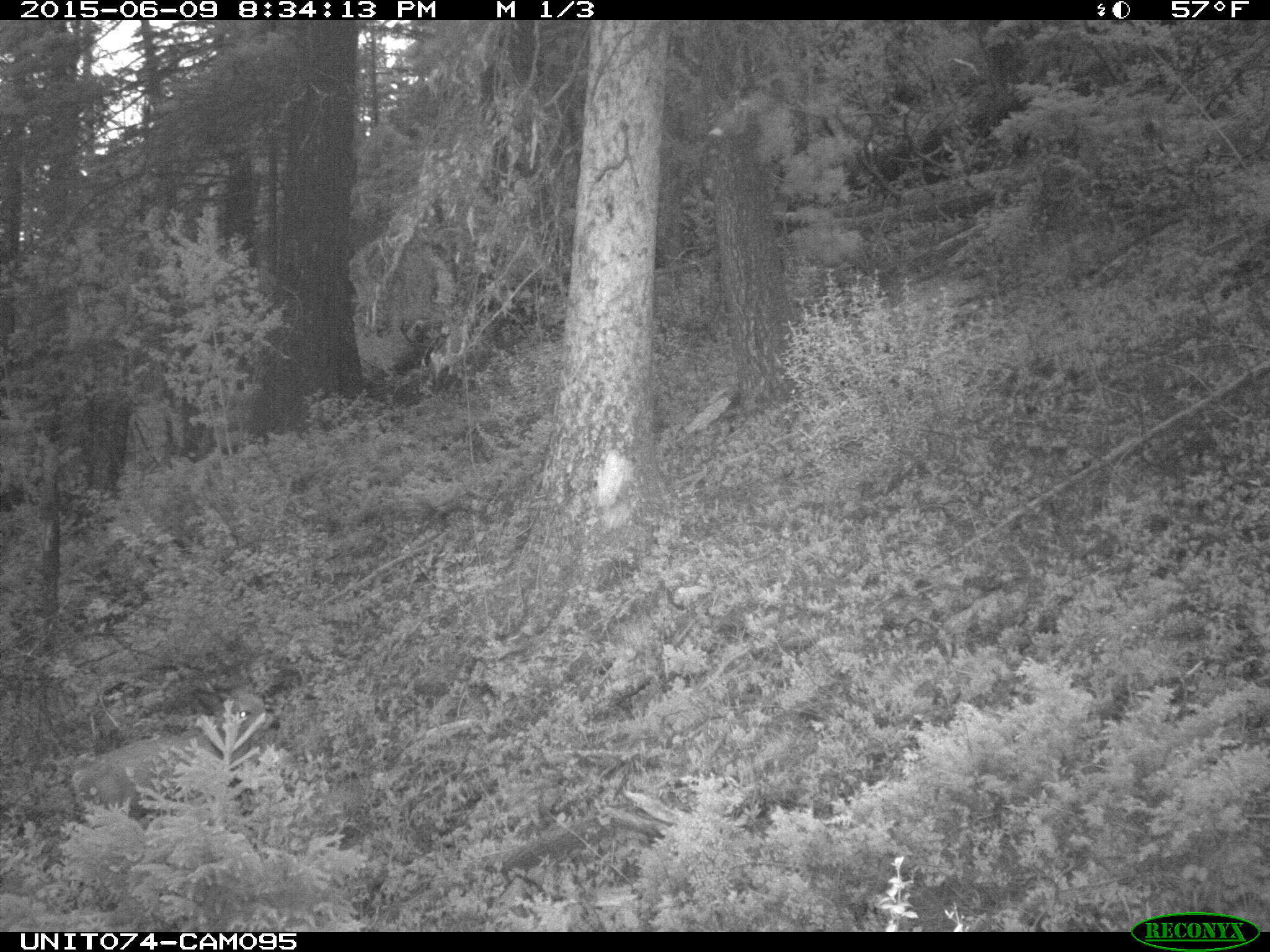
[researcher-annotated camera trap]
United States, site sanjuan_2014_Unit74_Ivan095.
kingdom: Animalia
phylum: Chordata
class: Mammalia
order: Artiodactyla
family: Cervidae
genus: Odocoileus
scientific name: Odocoileus hemionus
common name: mule deer